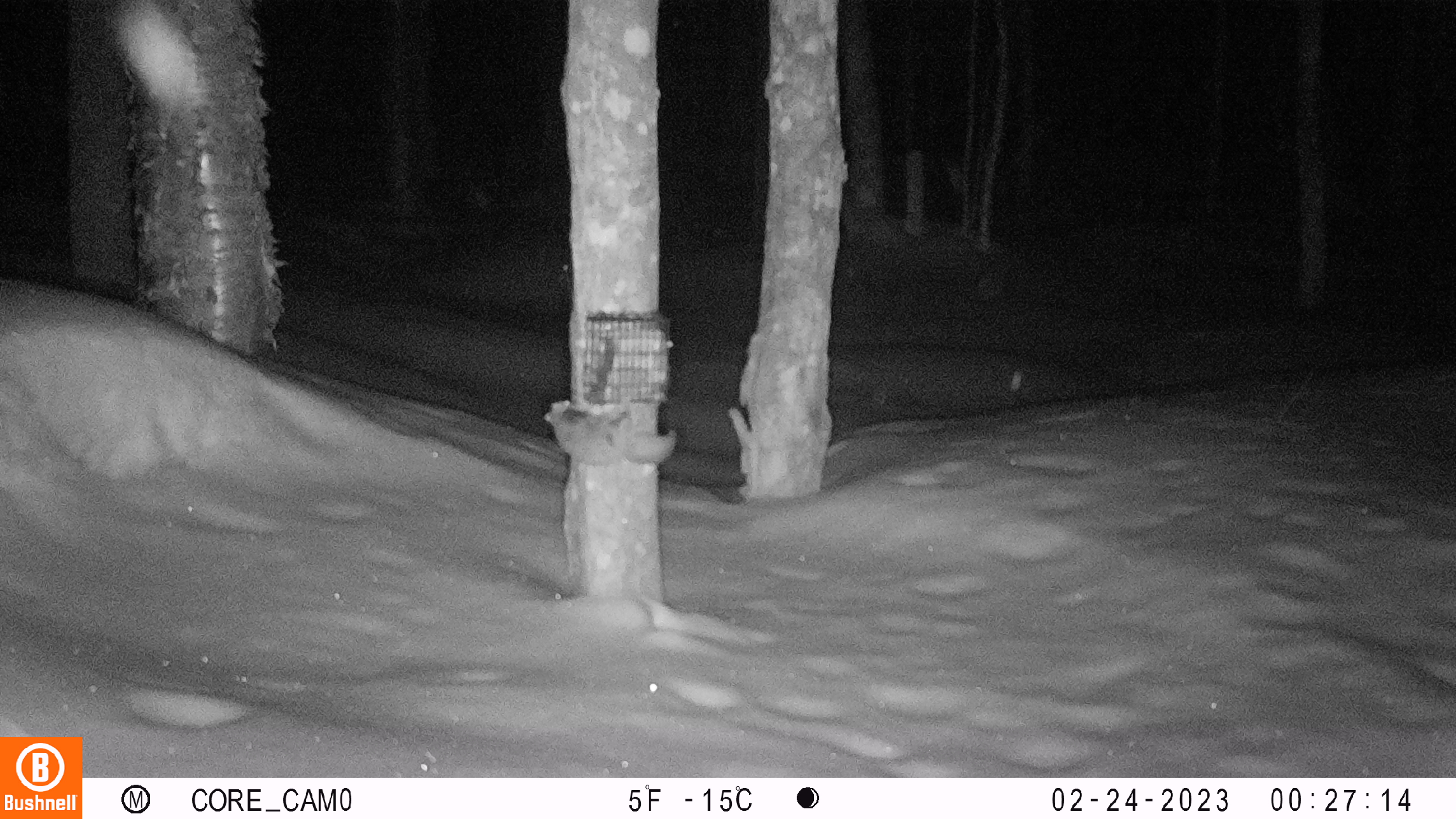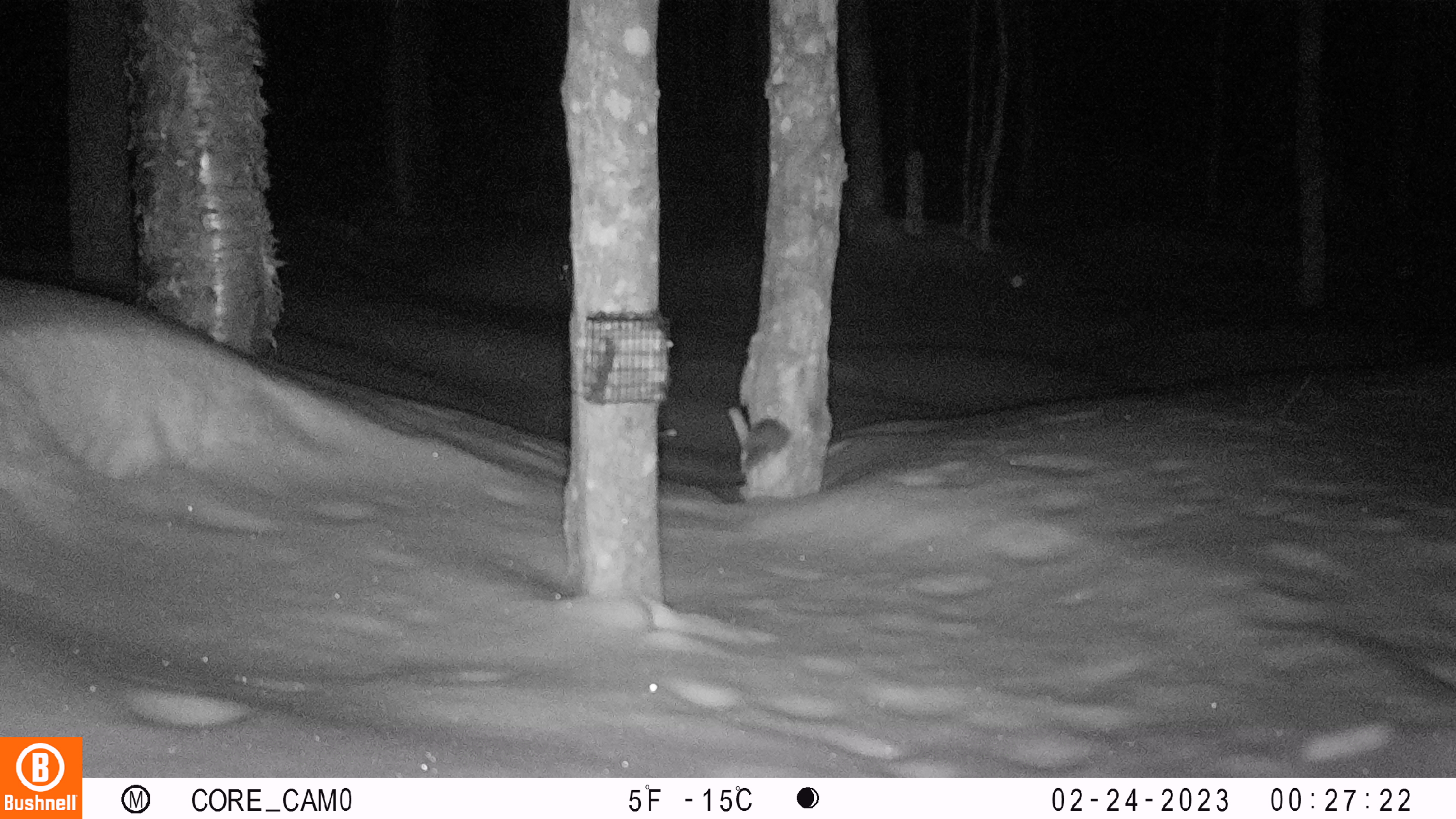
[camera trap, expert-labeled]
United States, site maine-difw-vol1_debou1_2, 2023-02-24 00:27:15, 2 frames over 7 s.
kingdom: Animalia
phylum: Chordata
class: Mammalia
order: Rodentia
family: Sciuridae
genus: Glaucomys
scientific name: Glaucomys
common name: flying squirrel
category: flying squirrel sp.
Flying squirrel sp. (flying squirrel) (Glaucomys).